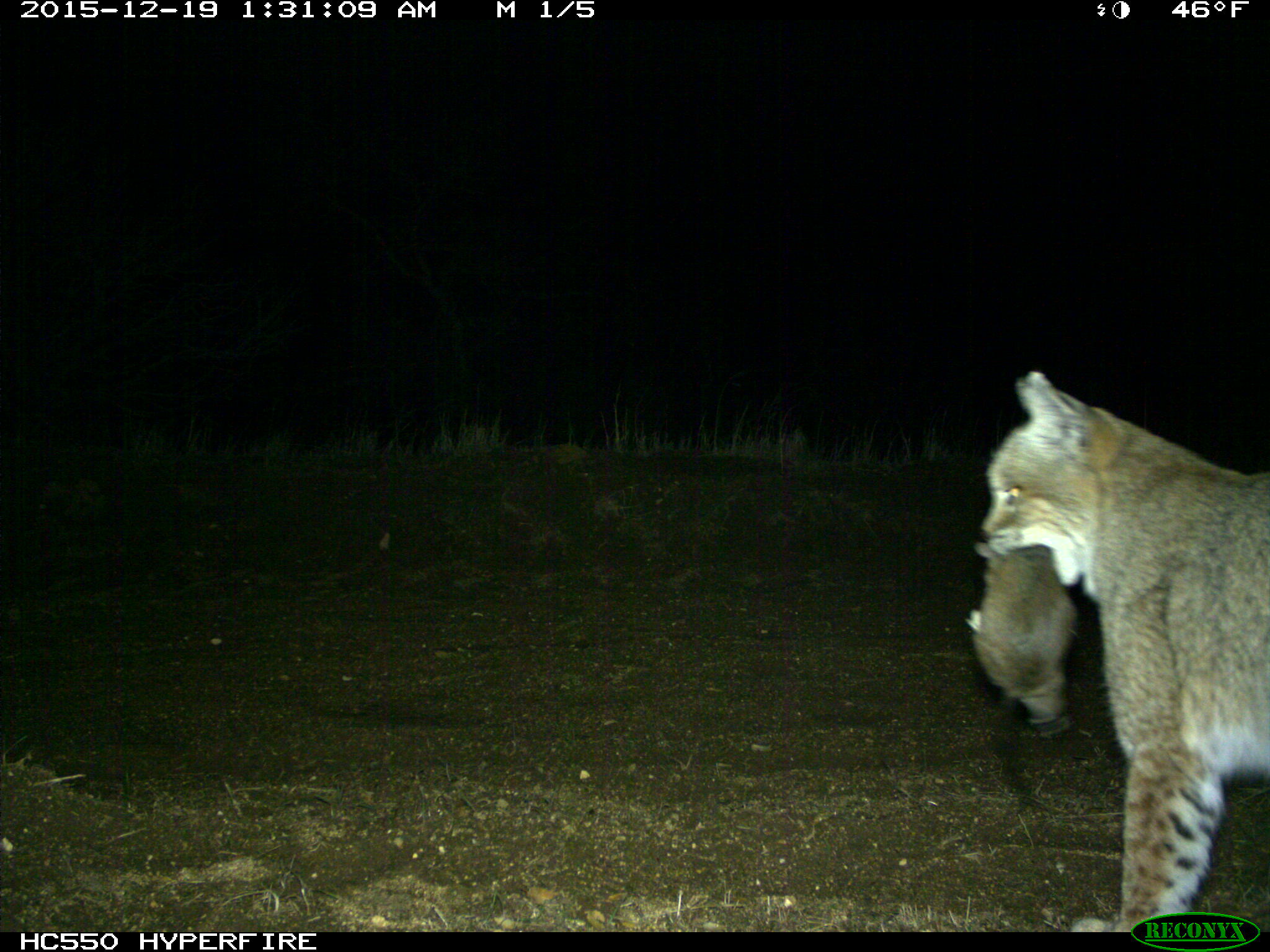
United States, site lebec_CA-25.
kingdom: Animalia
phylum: Chordata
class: Mammalia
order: Carnivora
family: Felidae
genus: Lynx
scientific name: Lynx rufus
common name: bobcat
Lynx rufus (bobcat).